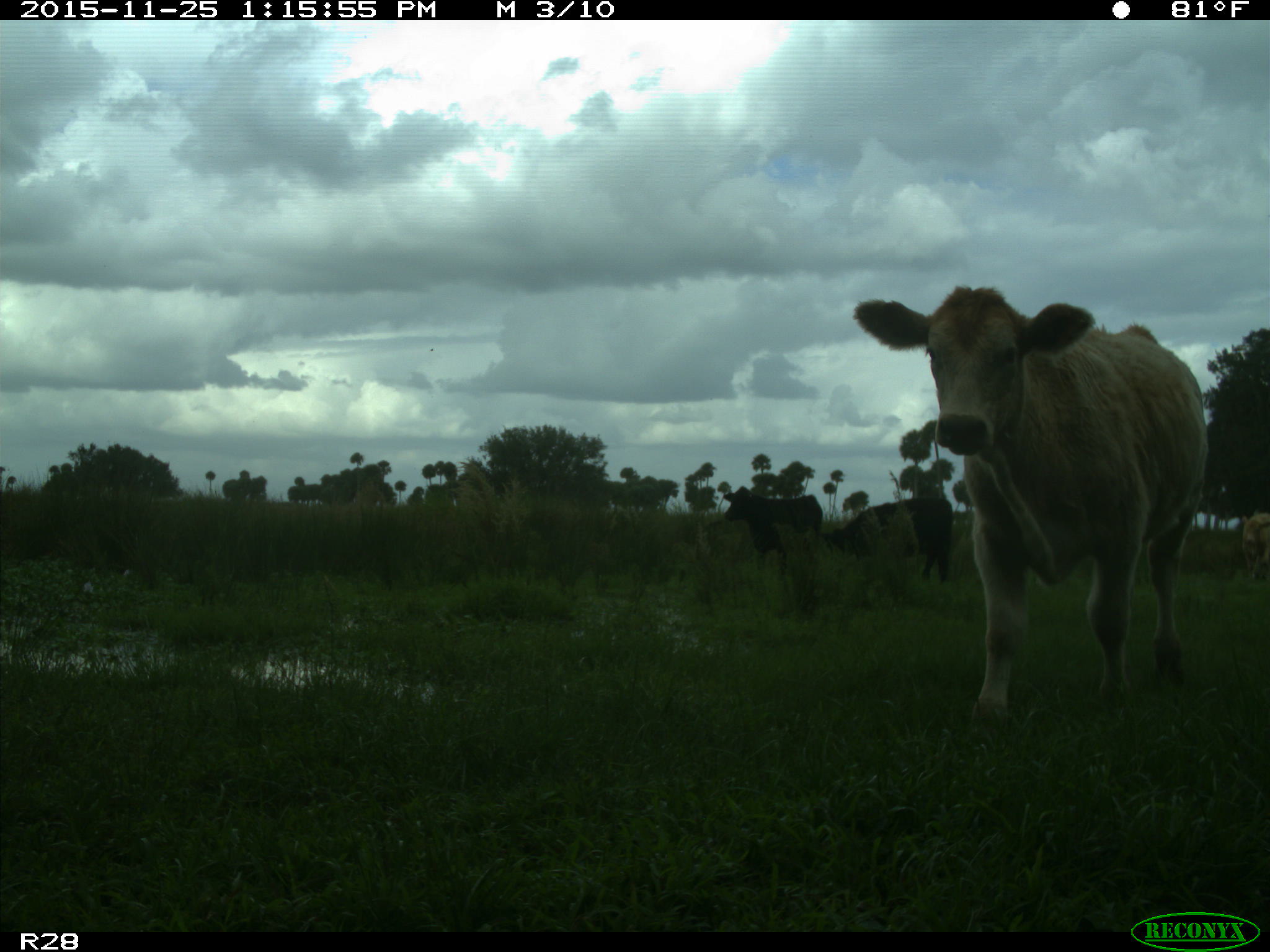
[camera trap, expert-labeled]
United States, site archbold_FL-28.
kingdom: Animalia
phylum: Chordata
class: Mammalia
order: Artiodactyla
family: Bovidae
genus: Bos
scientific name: Bos taurus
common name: domestic cow